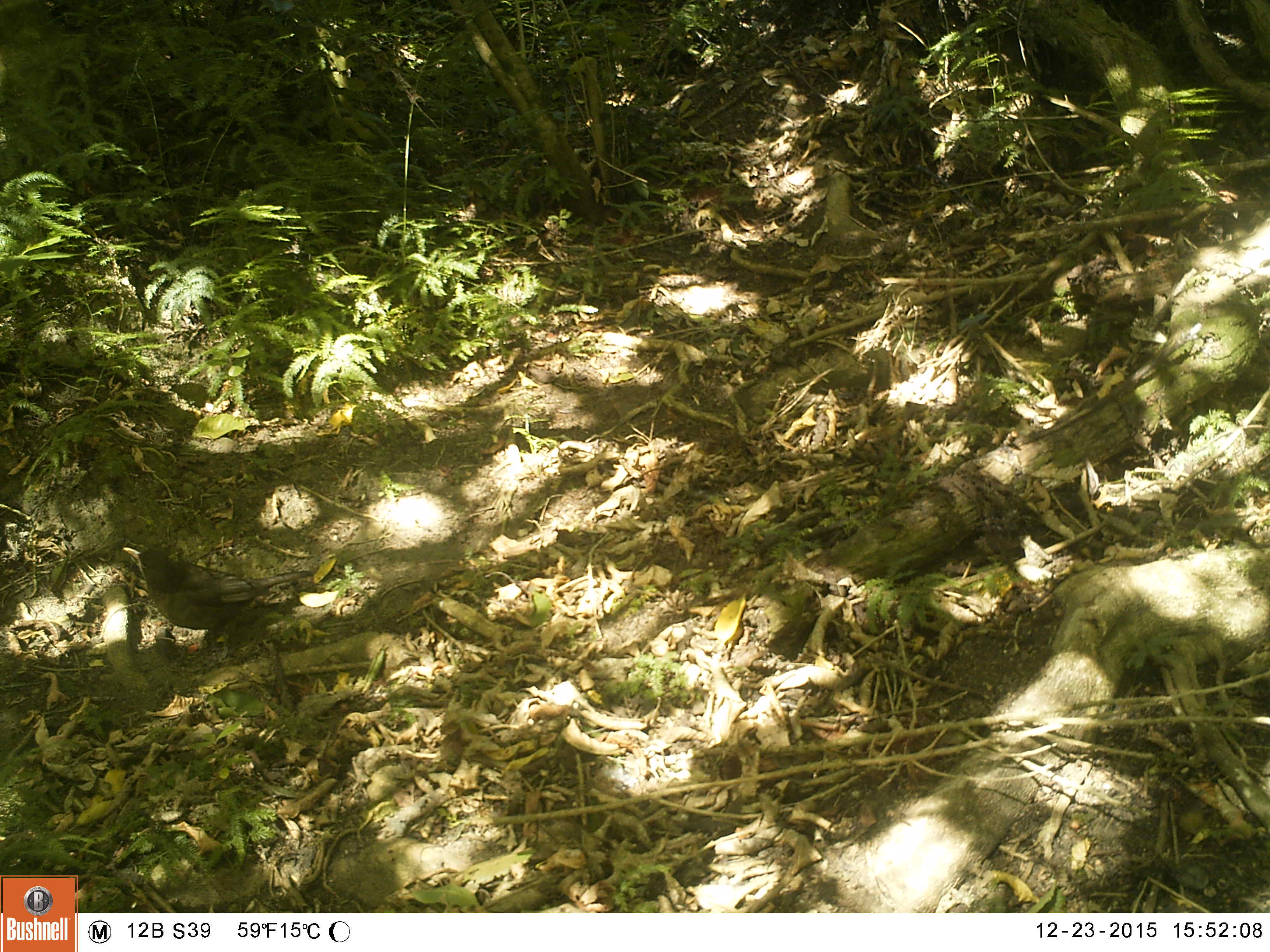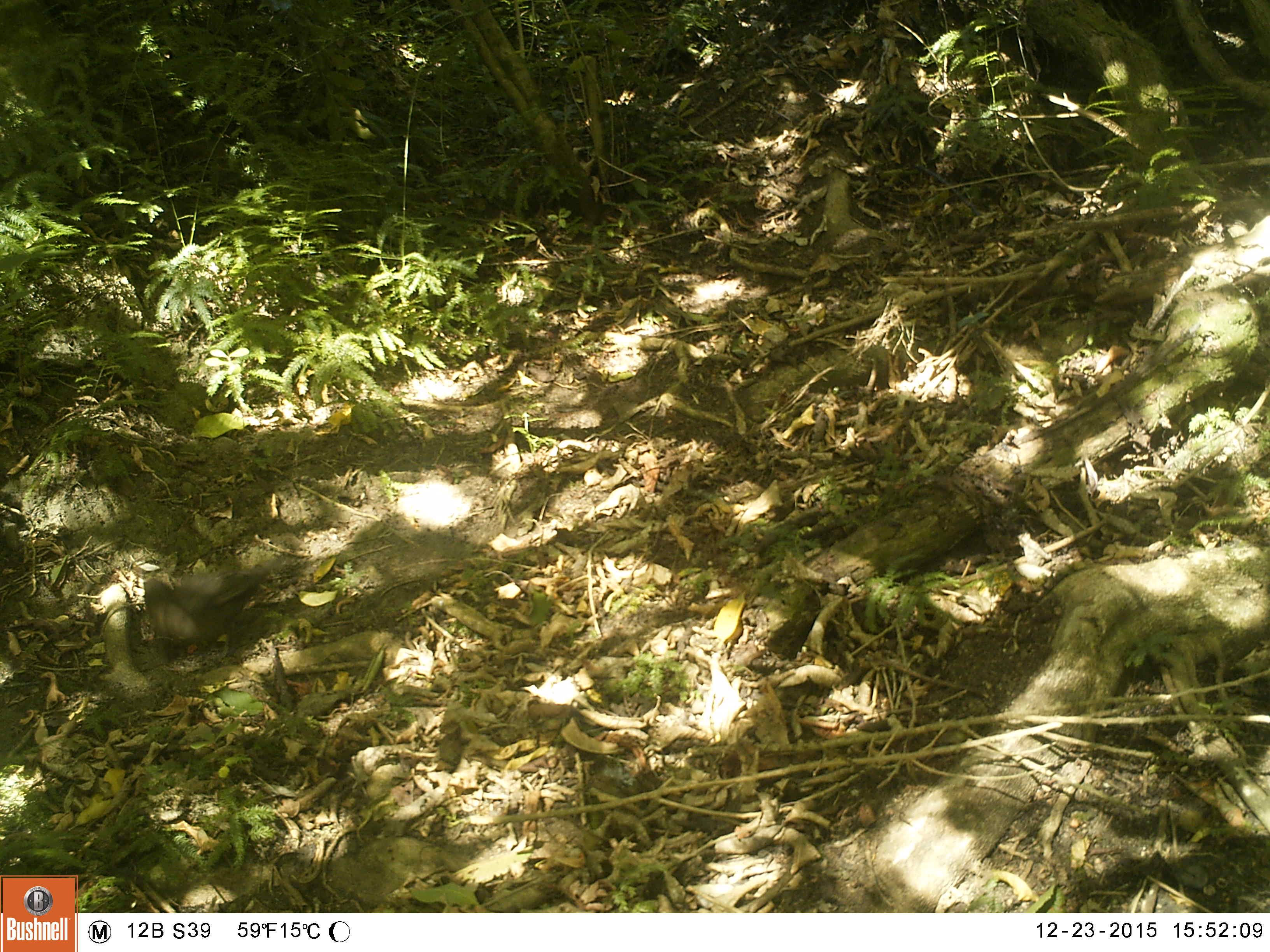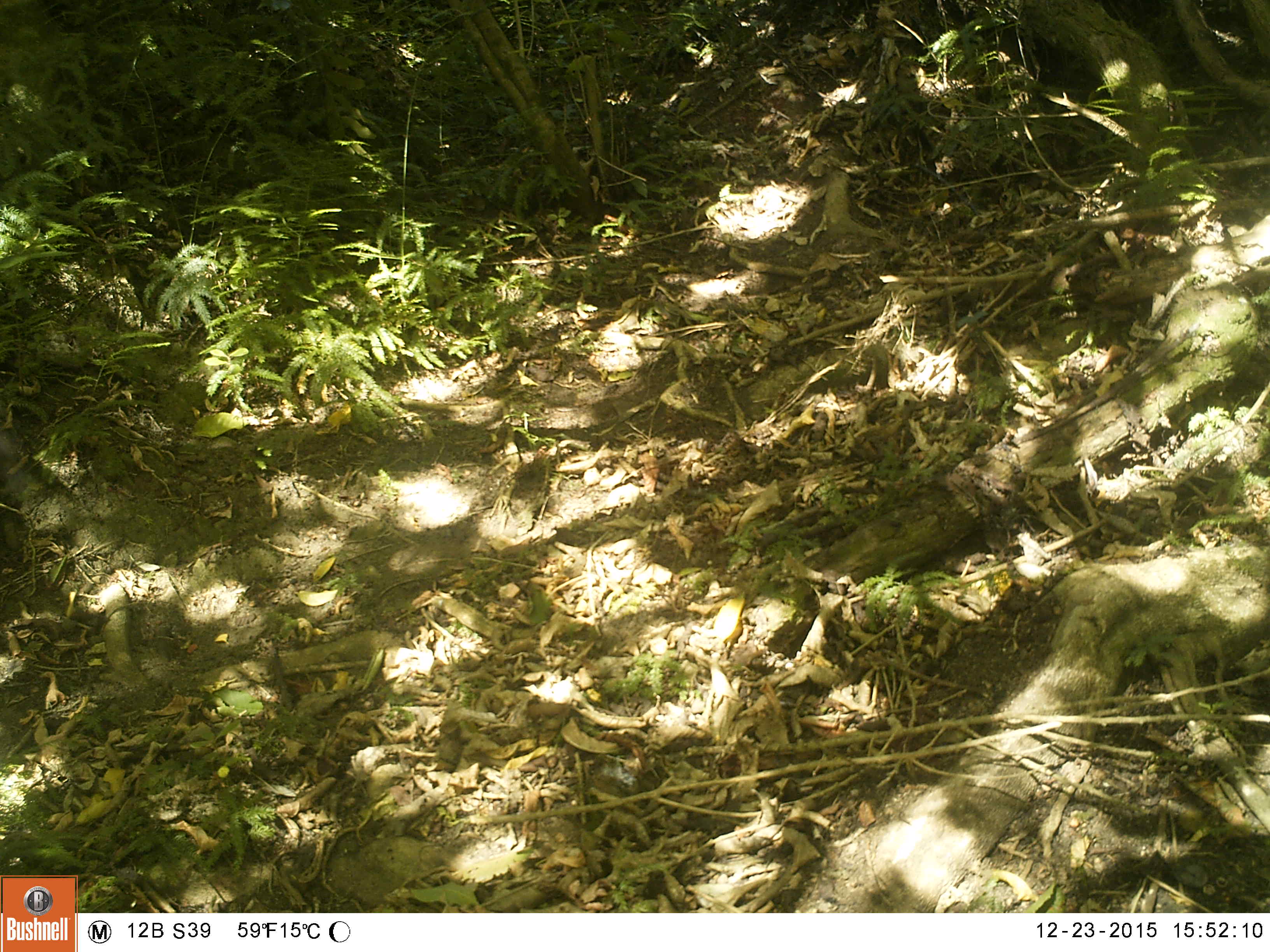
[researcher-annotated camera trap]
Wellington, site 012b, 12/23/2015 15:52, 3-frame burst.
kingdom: Animalia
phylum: Chordata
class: Aves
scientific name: Aves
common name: bird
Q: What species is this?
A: Bird (Aves).